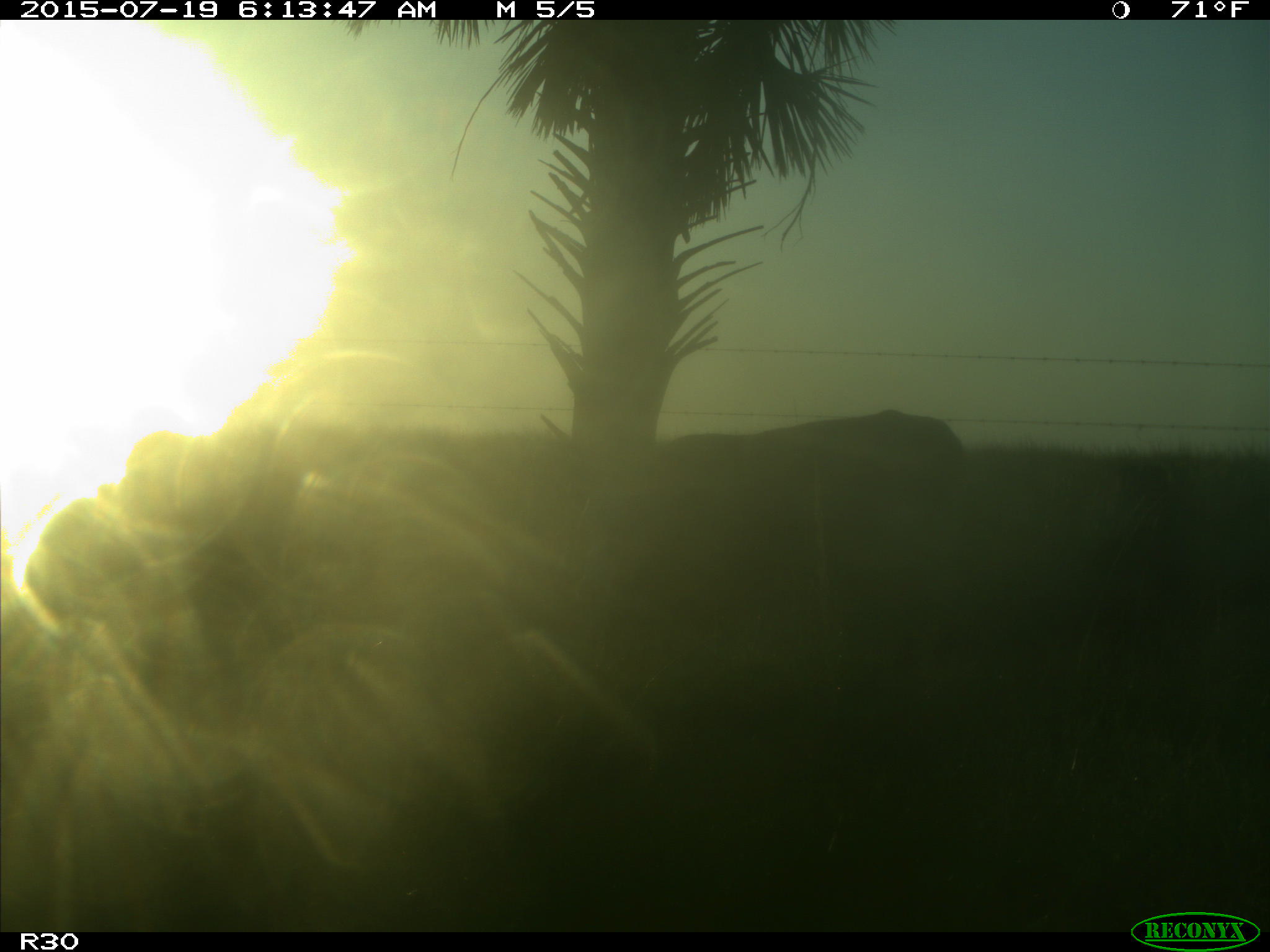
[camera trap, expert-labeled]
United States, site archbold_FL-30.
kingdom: Animalia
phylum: Chordata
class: Mammalia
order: Artiodactyla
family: Bovidae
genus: Bos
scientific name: Bos taurus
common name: domestic cow